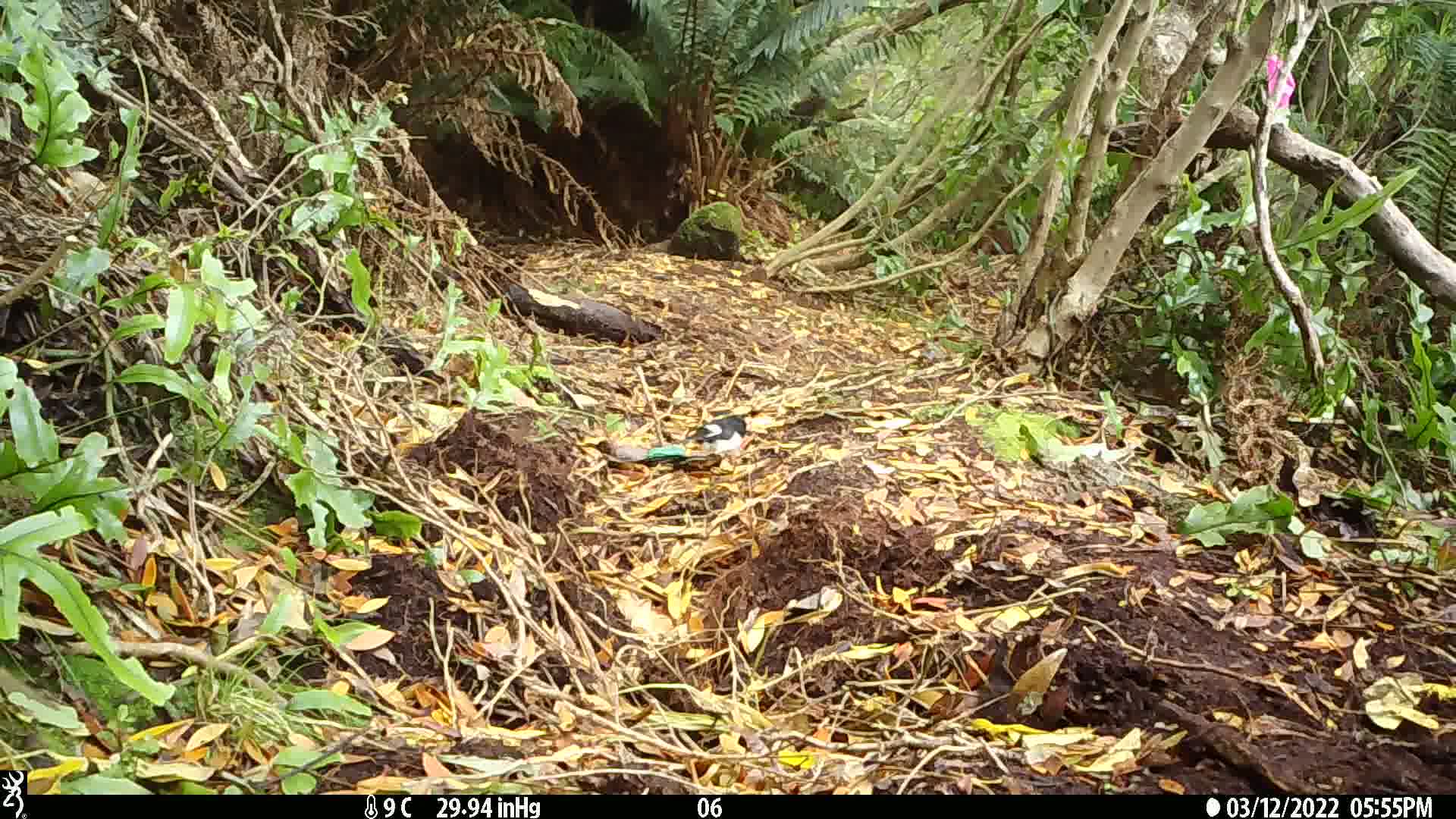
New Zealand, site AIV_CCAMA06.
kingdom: Animalia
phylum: Chordata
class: Aves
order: Passeriformes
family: Petroicidae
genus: Petroica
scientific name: Petroica macrocephala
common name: tomtit